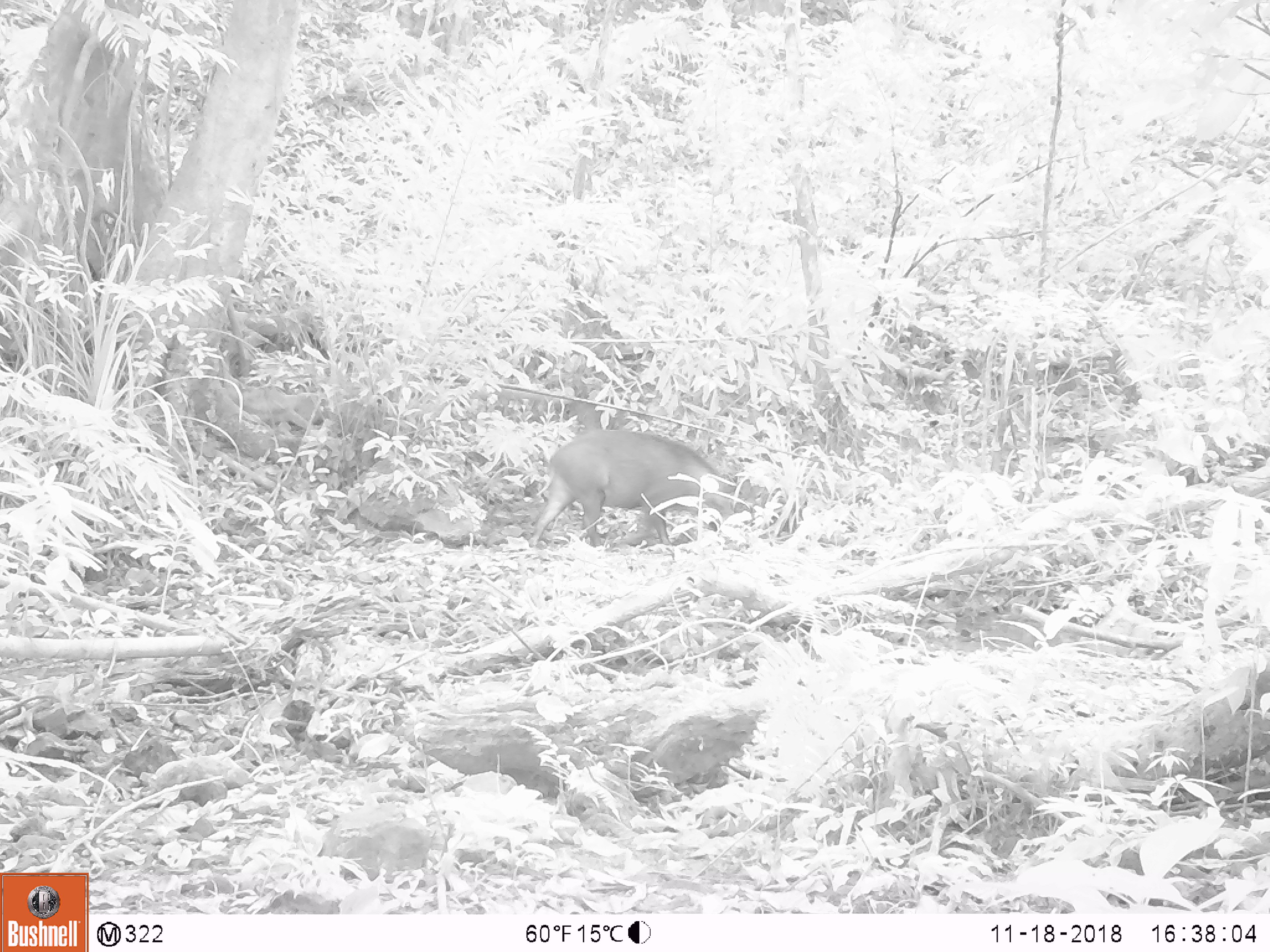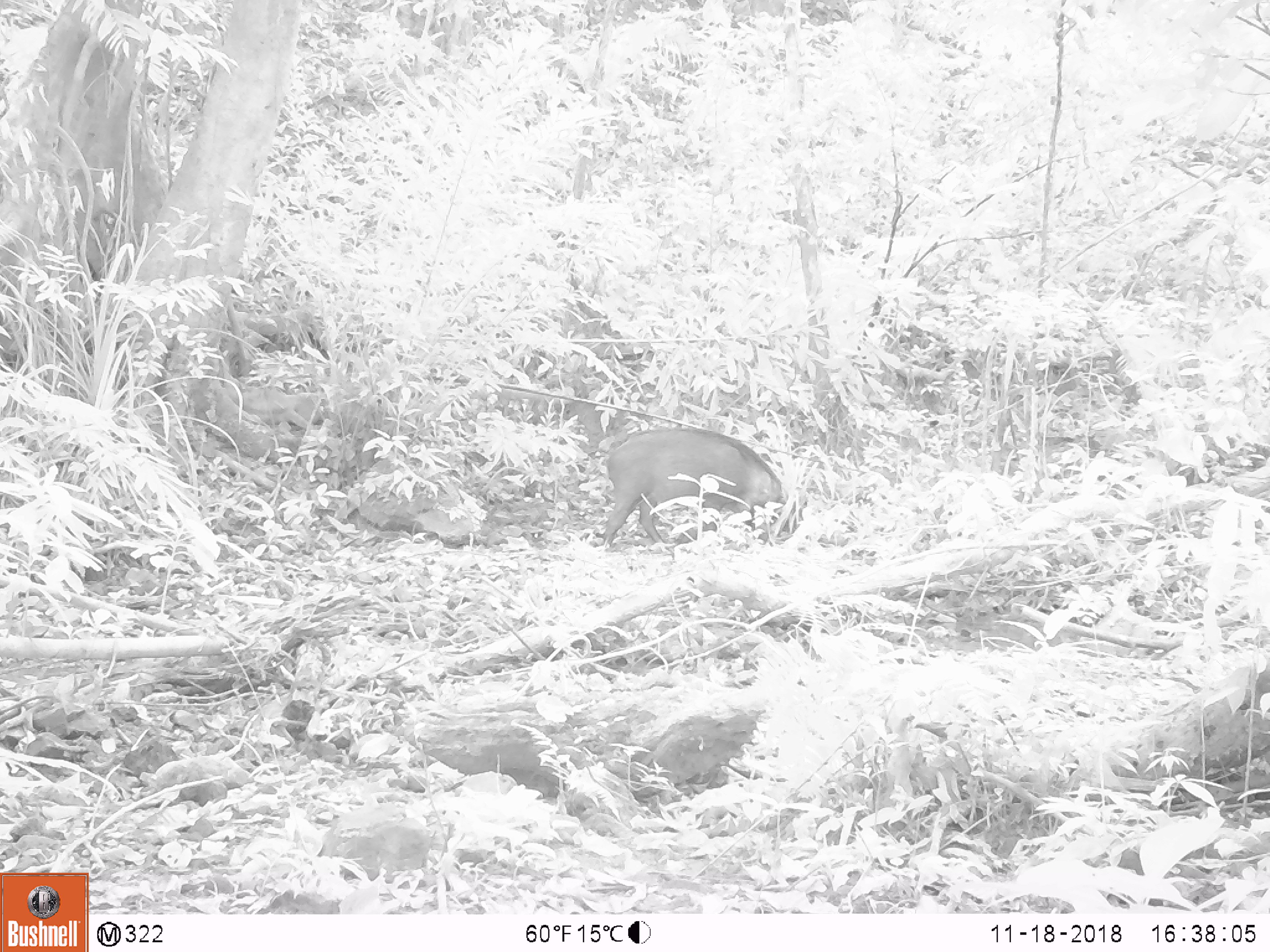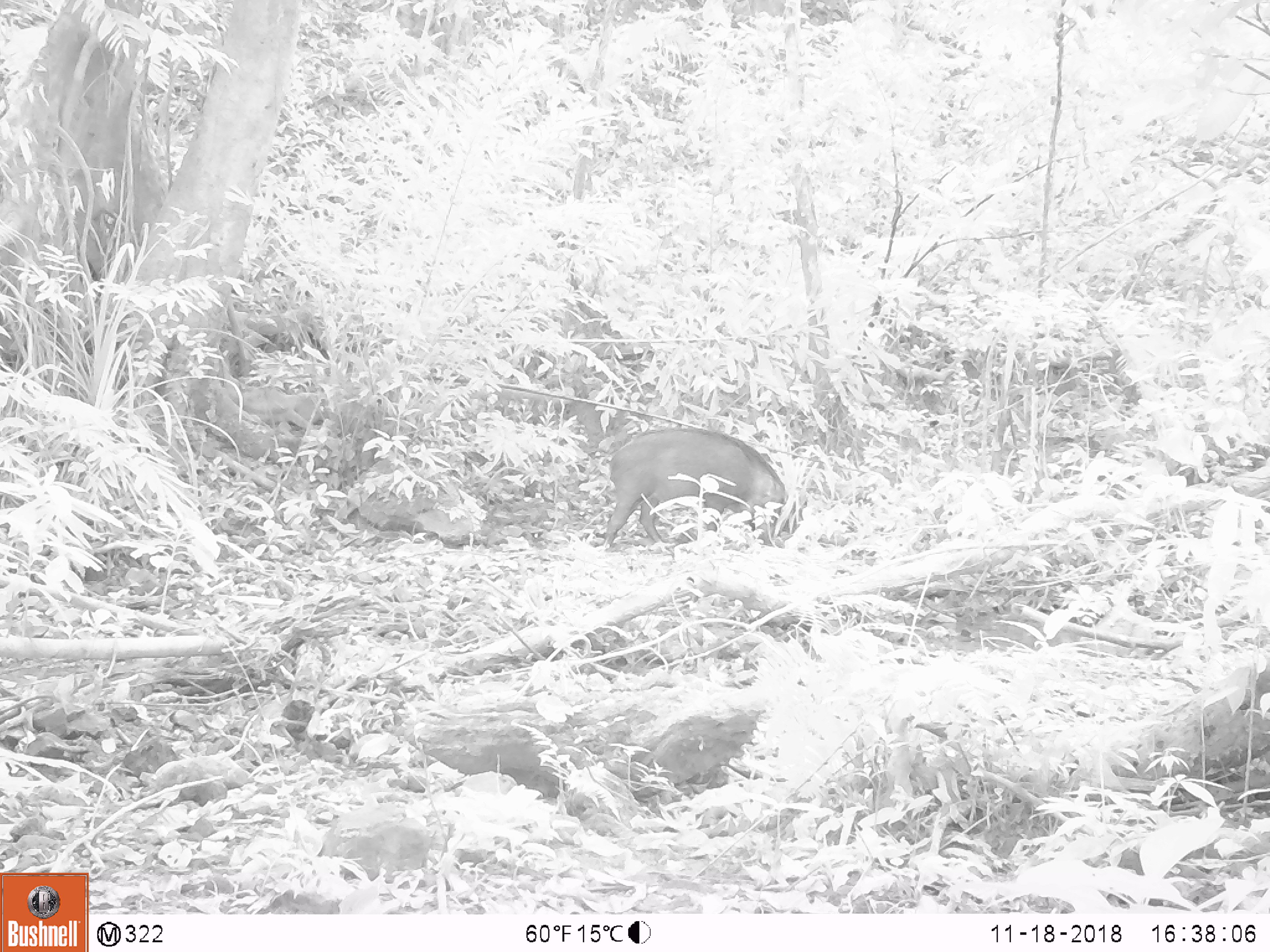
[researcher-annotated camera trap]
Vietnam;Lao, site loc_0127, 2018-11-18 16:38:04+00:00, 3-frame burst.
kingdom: Animalia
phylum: Chordata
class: Mammalia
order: Artiodactyla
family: Suidae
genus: Sus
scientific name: Sus scrofa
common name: eurasian wild pig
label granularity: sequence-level